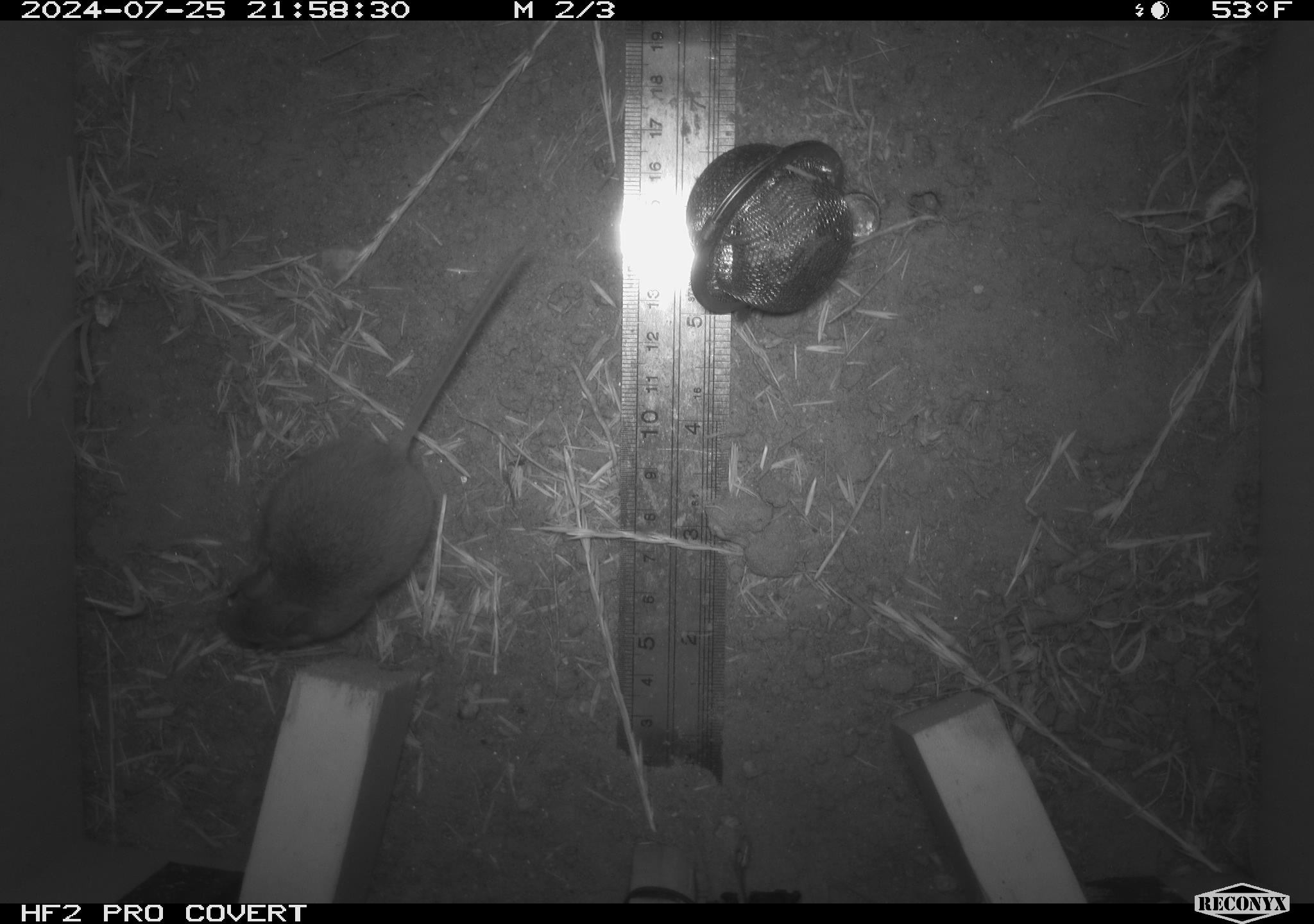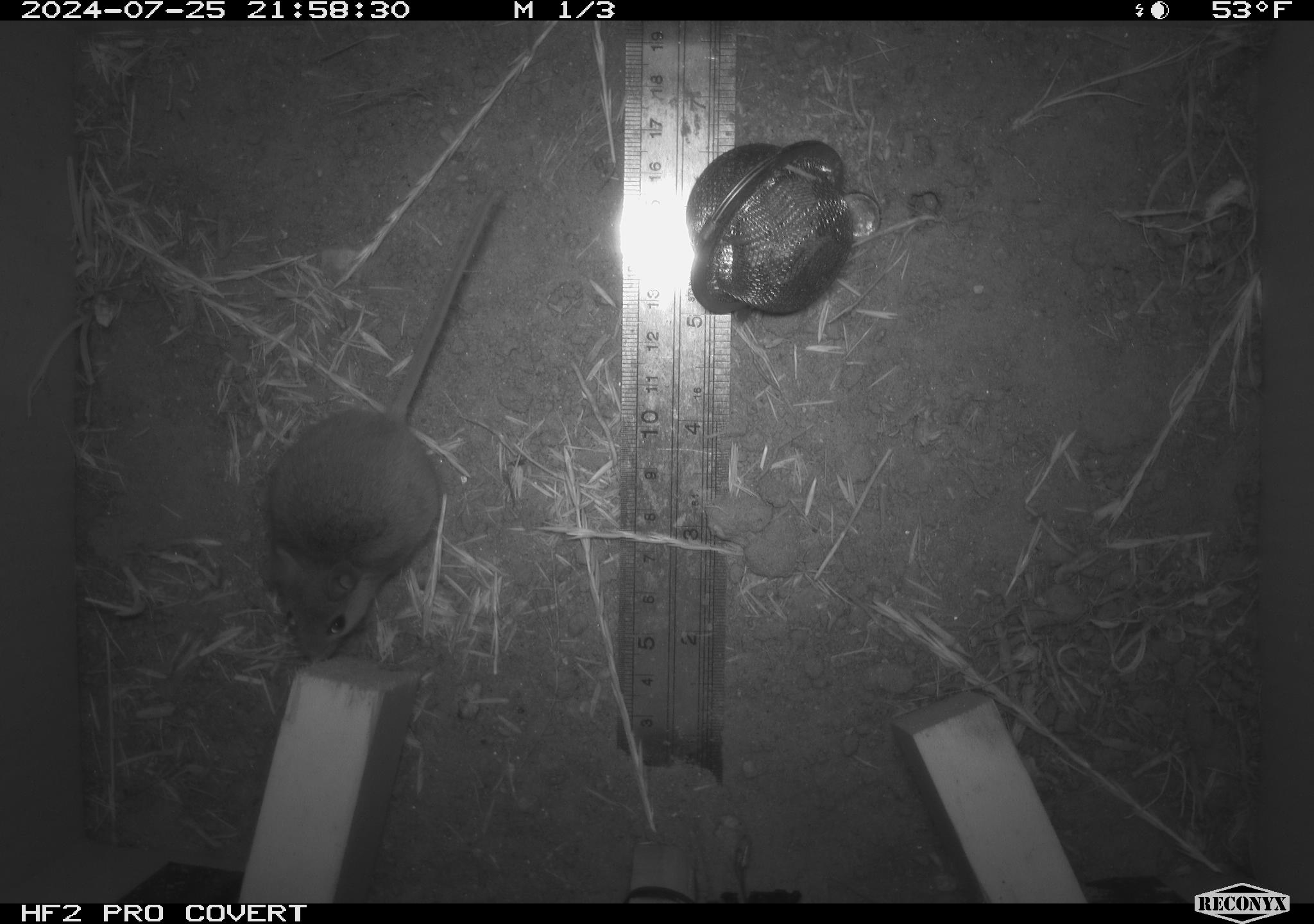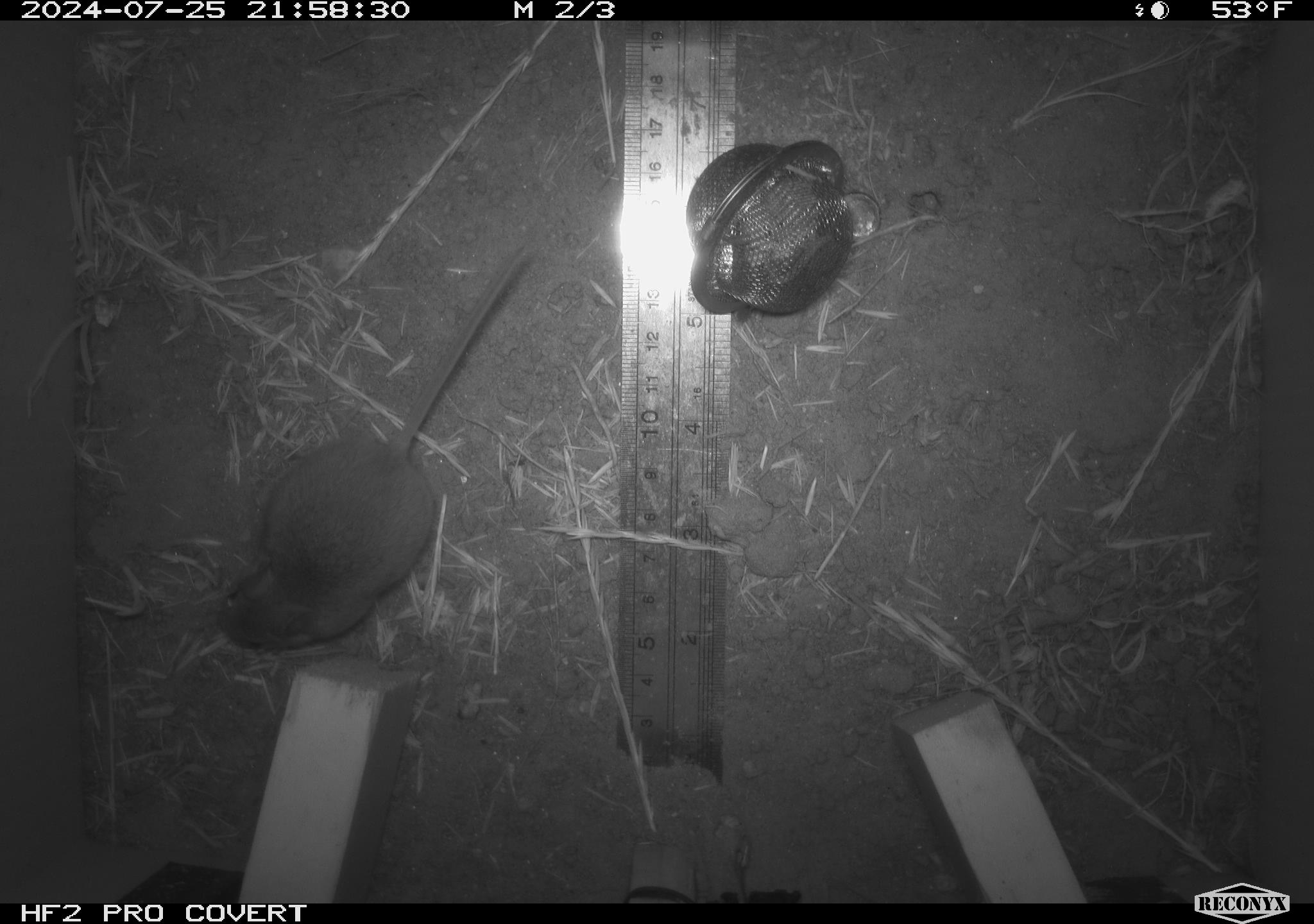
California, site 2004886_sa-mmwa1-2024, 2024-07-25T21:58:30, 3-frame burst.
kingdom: Animalia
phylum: Chordata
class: Mammalia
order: Rodentia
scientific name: Rodentia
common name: mouse species